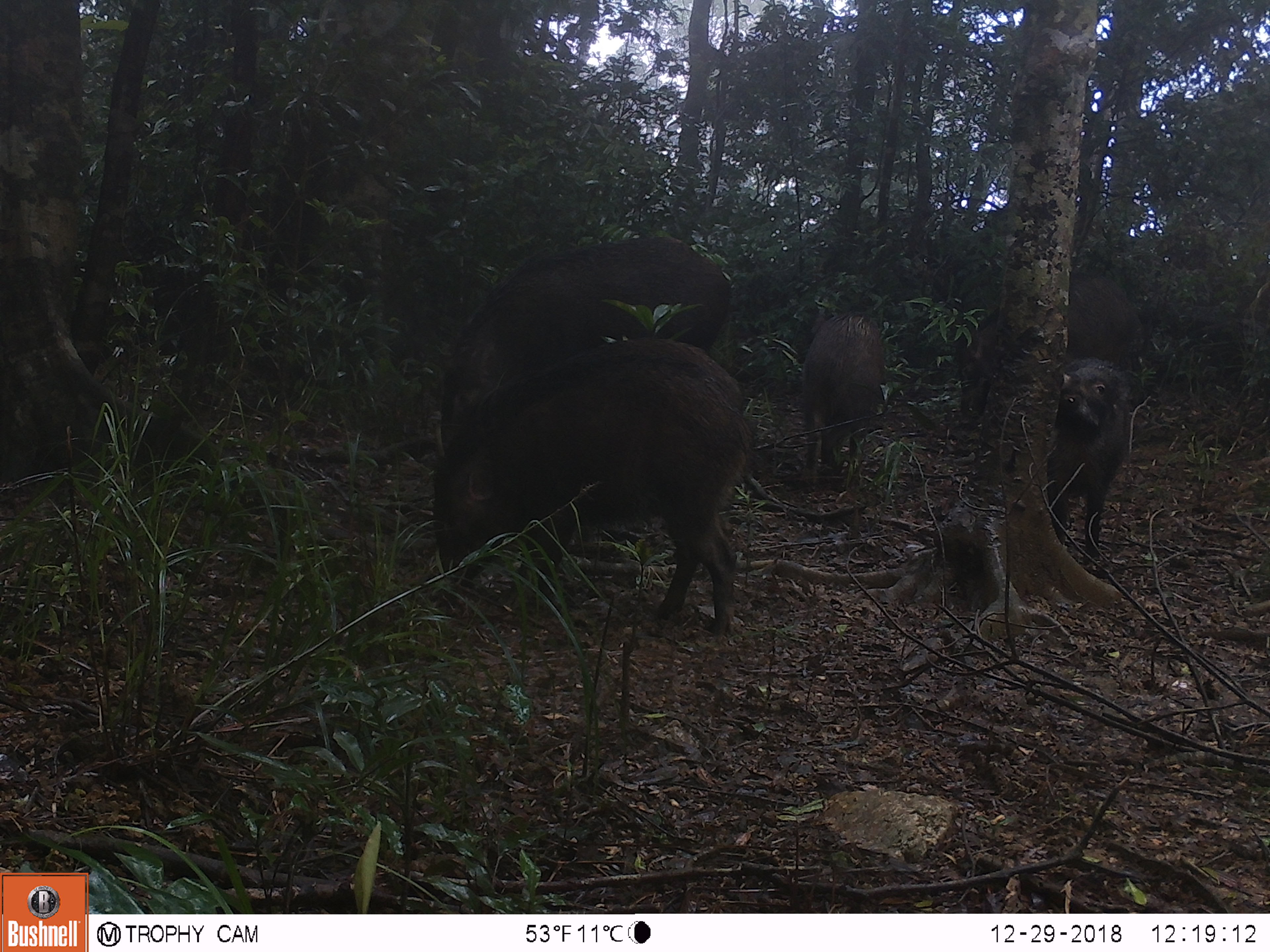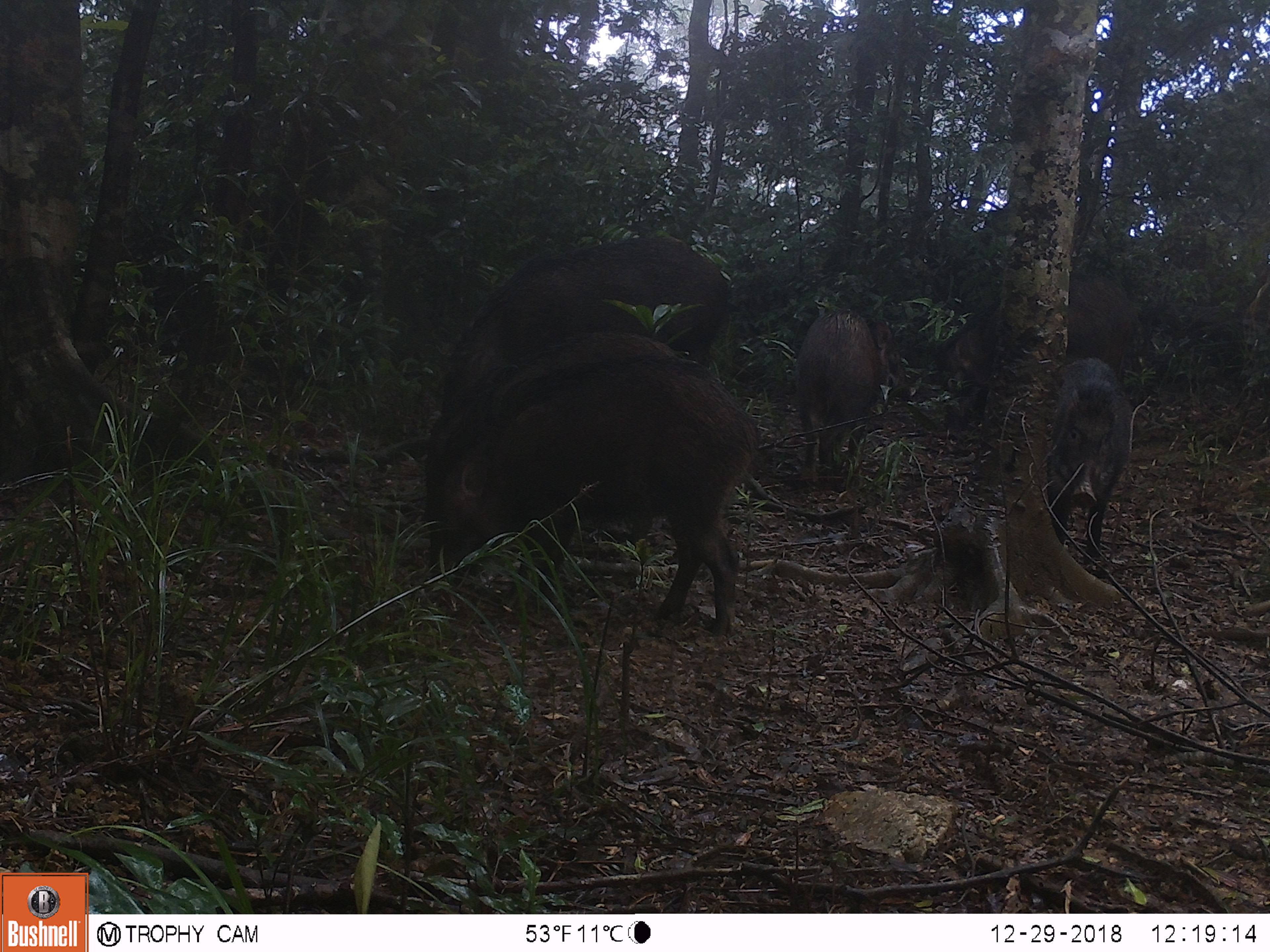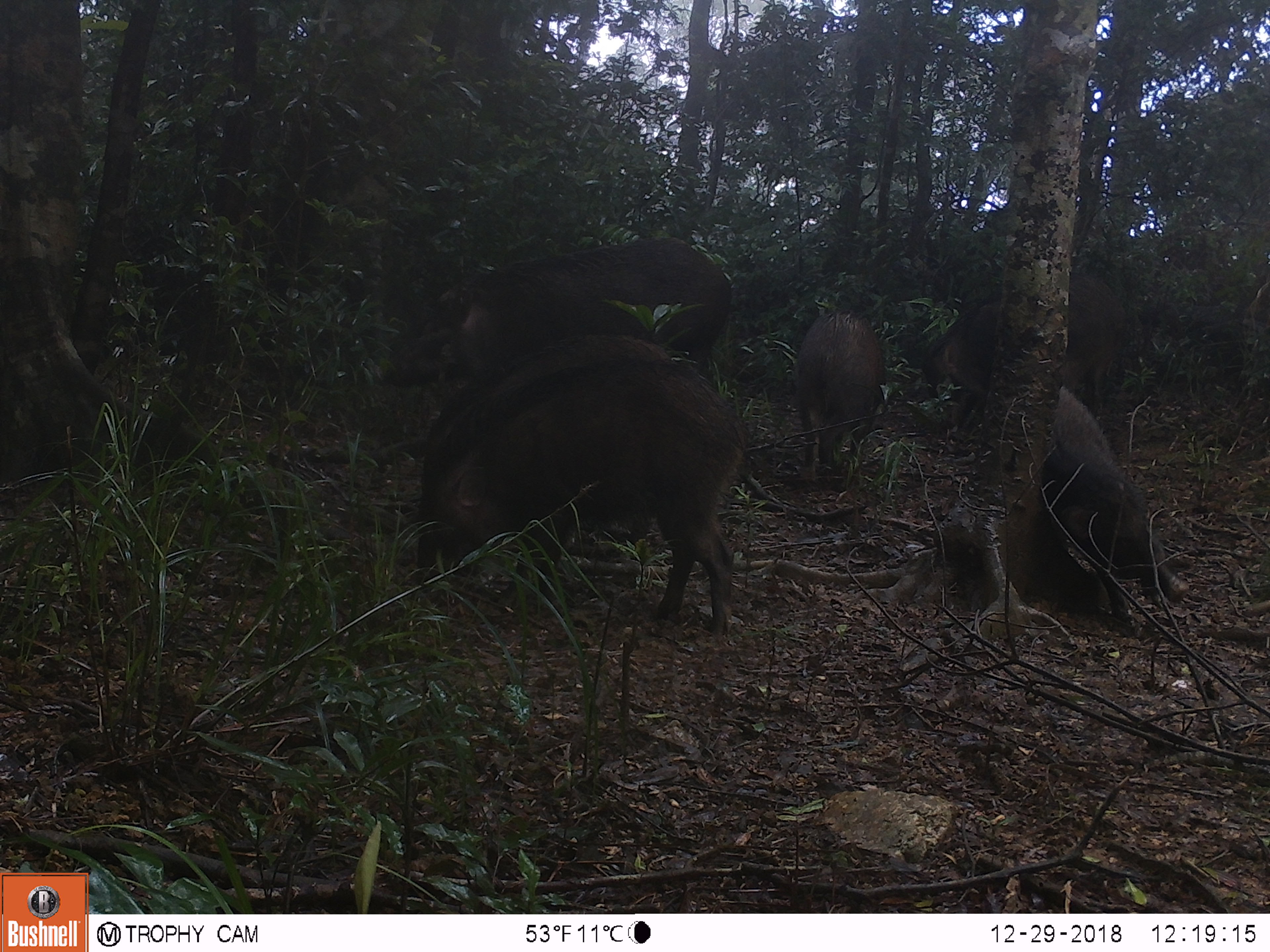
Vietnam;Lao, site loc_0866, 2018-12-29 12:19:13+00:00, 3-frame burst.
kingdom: Animalia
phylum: Chordata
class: Mammalia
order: Artiodactyla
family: Suidae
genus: Sus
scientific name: Sus scrofa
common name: eurasian wild pig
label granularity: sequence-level